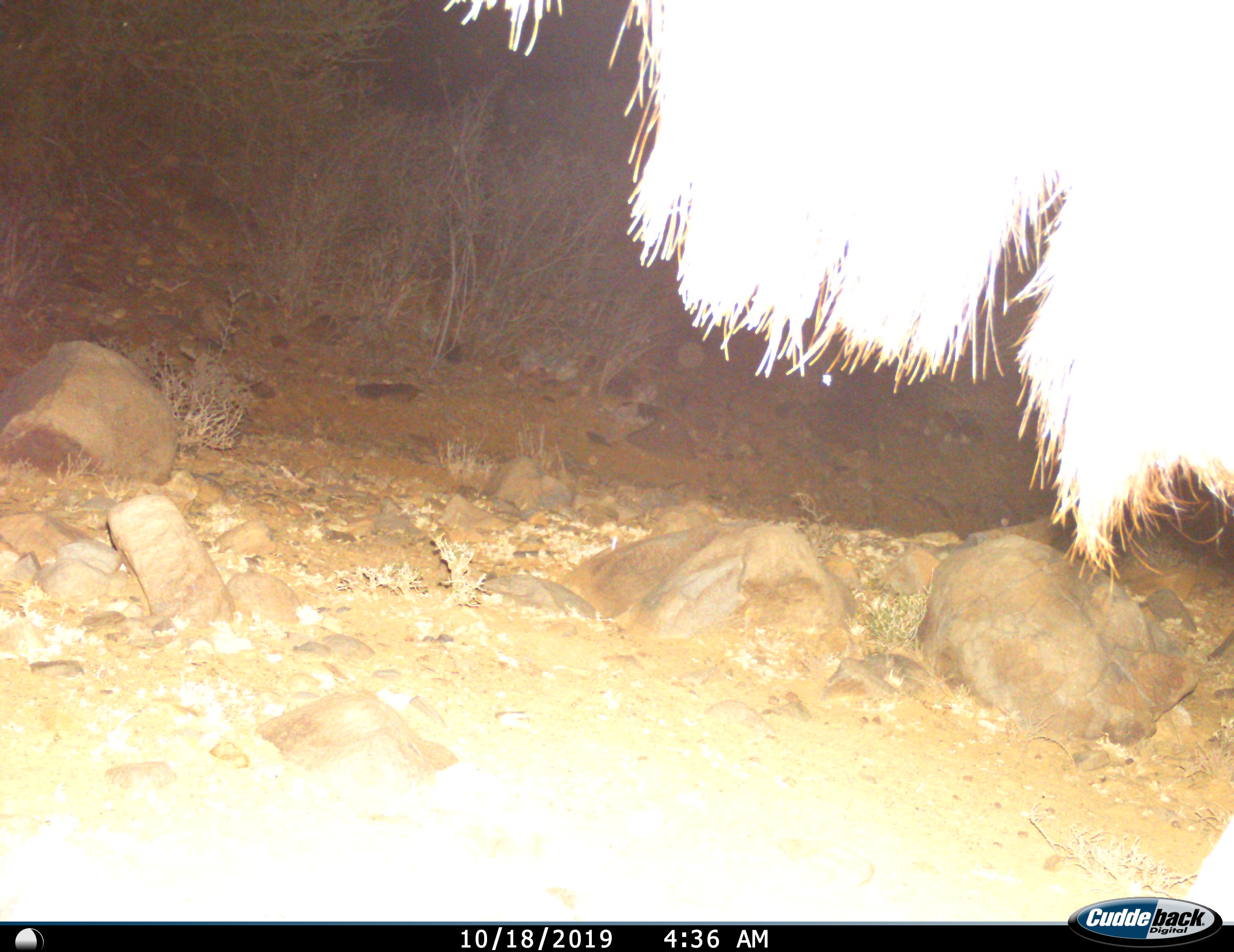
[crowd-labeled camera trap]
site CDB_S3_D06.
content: unidentified animal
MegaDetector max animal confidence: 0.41